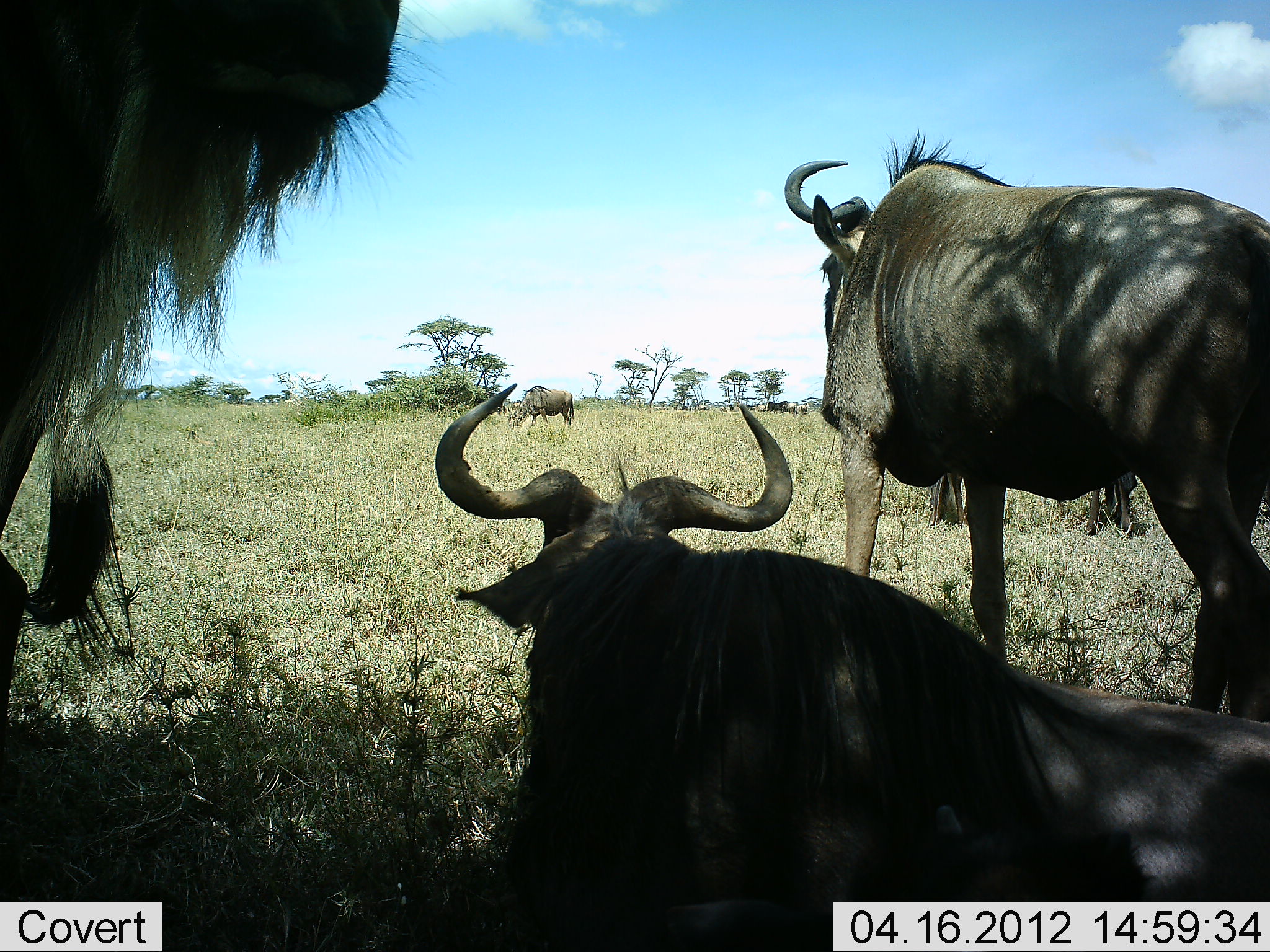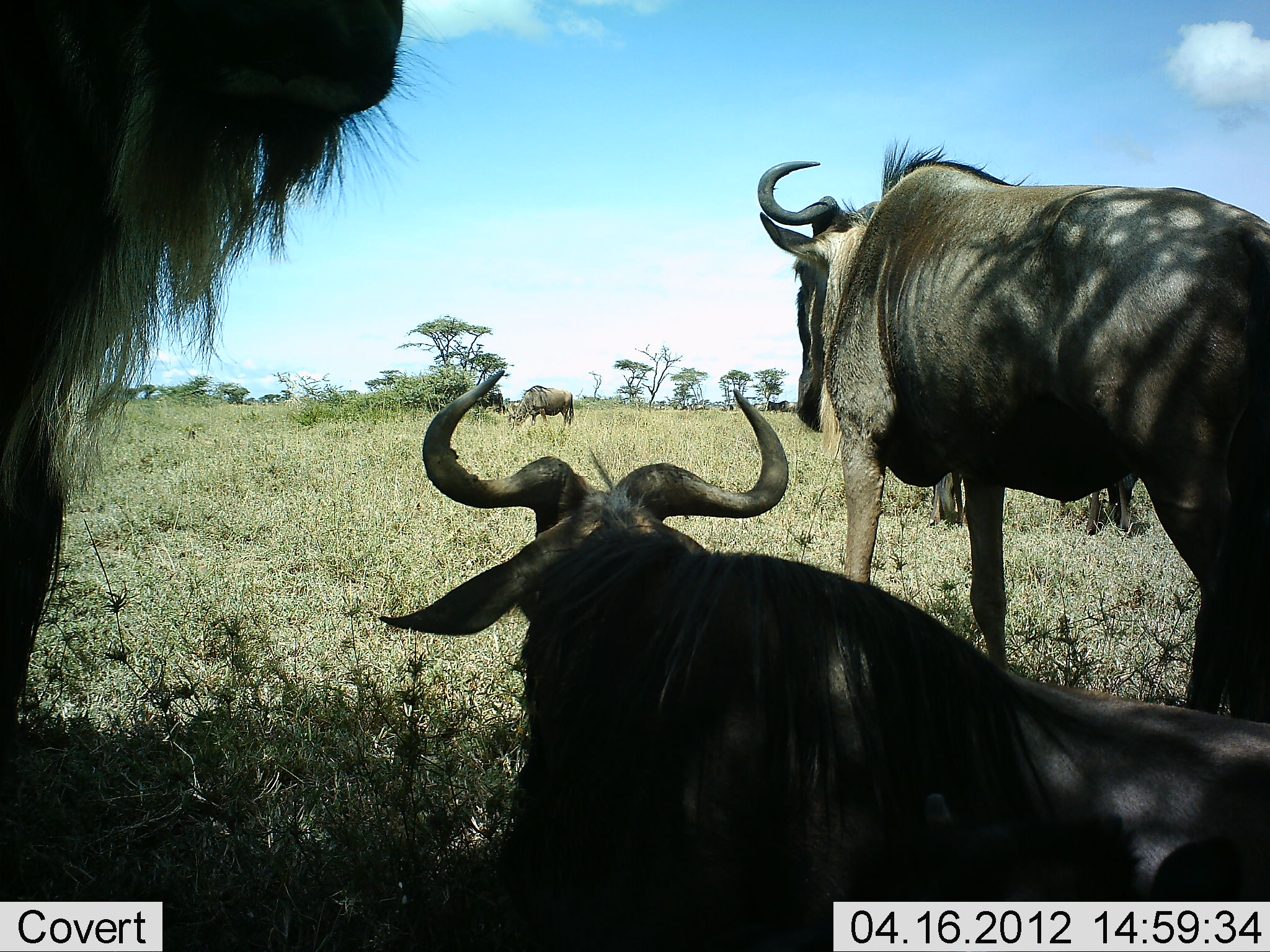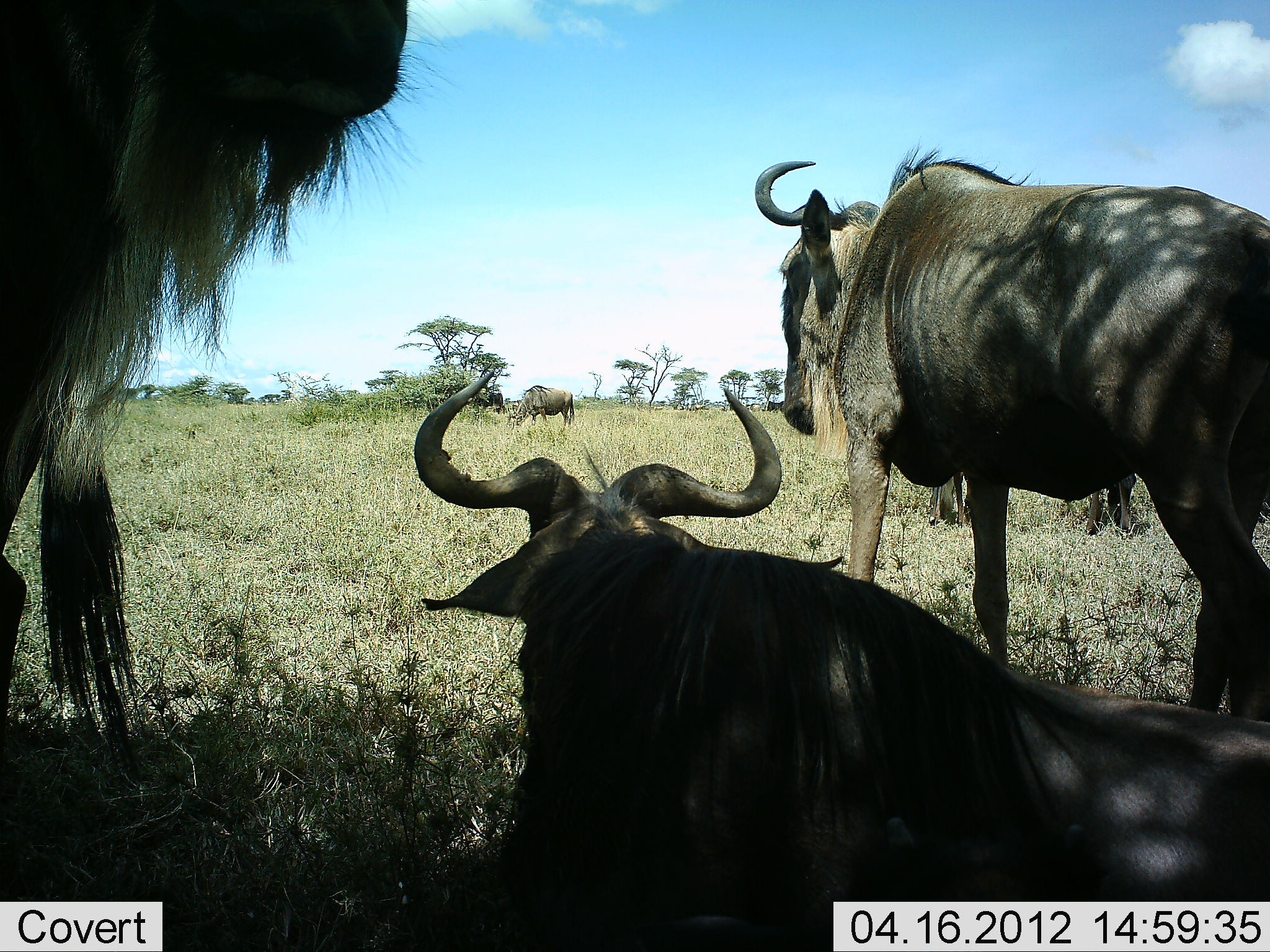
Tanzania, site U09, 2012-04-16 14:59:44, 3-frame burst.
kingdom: Animalia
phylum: Chordata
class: Mammalia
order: Artiodactyla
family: Bovidae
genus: Connochaetes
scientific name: Connochaetes taurinus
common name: blue wildebeest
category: wildebeest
Wildebeest (blue wildebeest) (Connochaetes taurinus), count 5. Behavior (volunteer vote fractions): standing 81%, resting 87%, moving 3%, interacting 6%. Young present (vote fraction): 0%. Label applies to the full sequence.